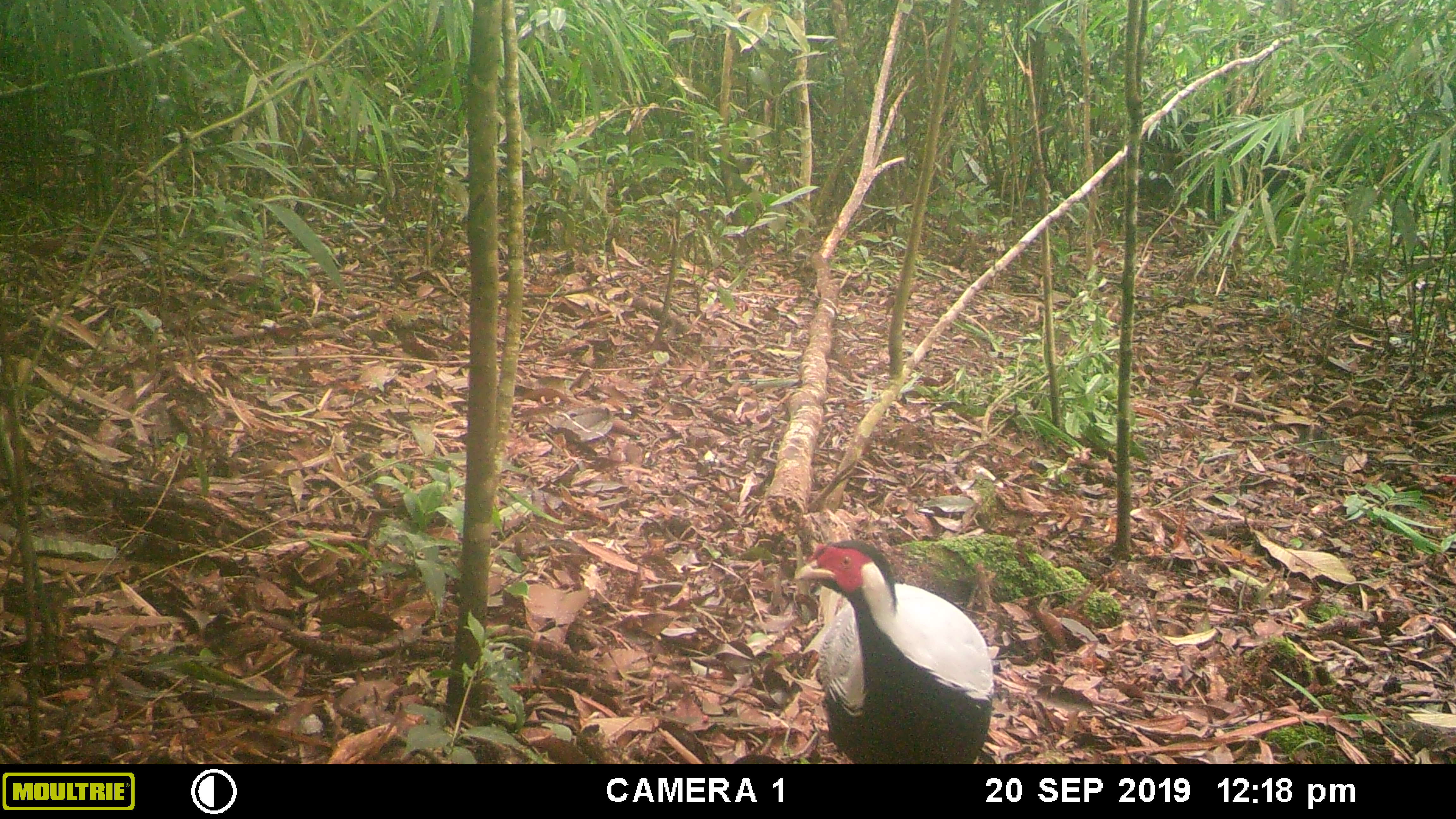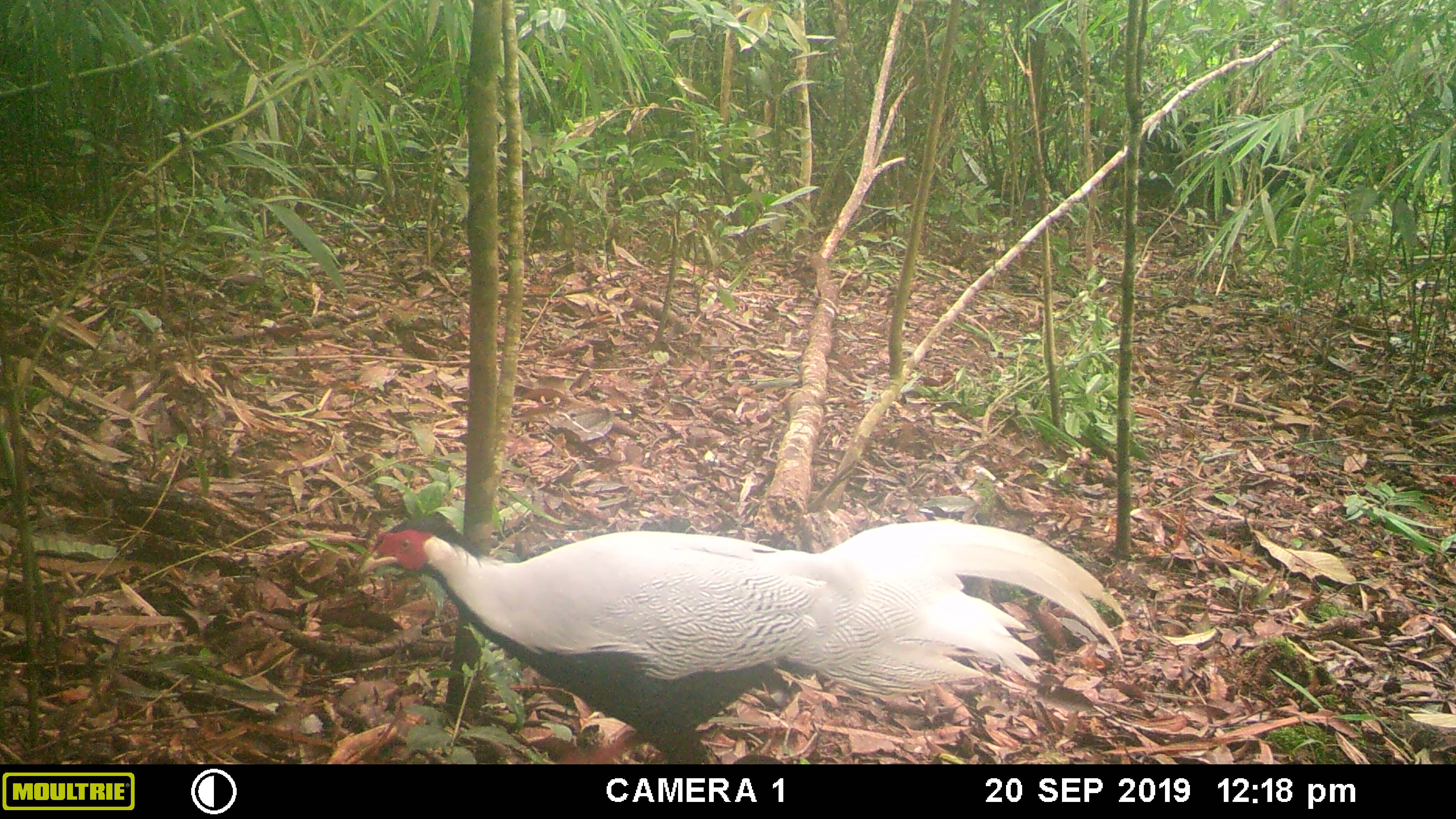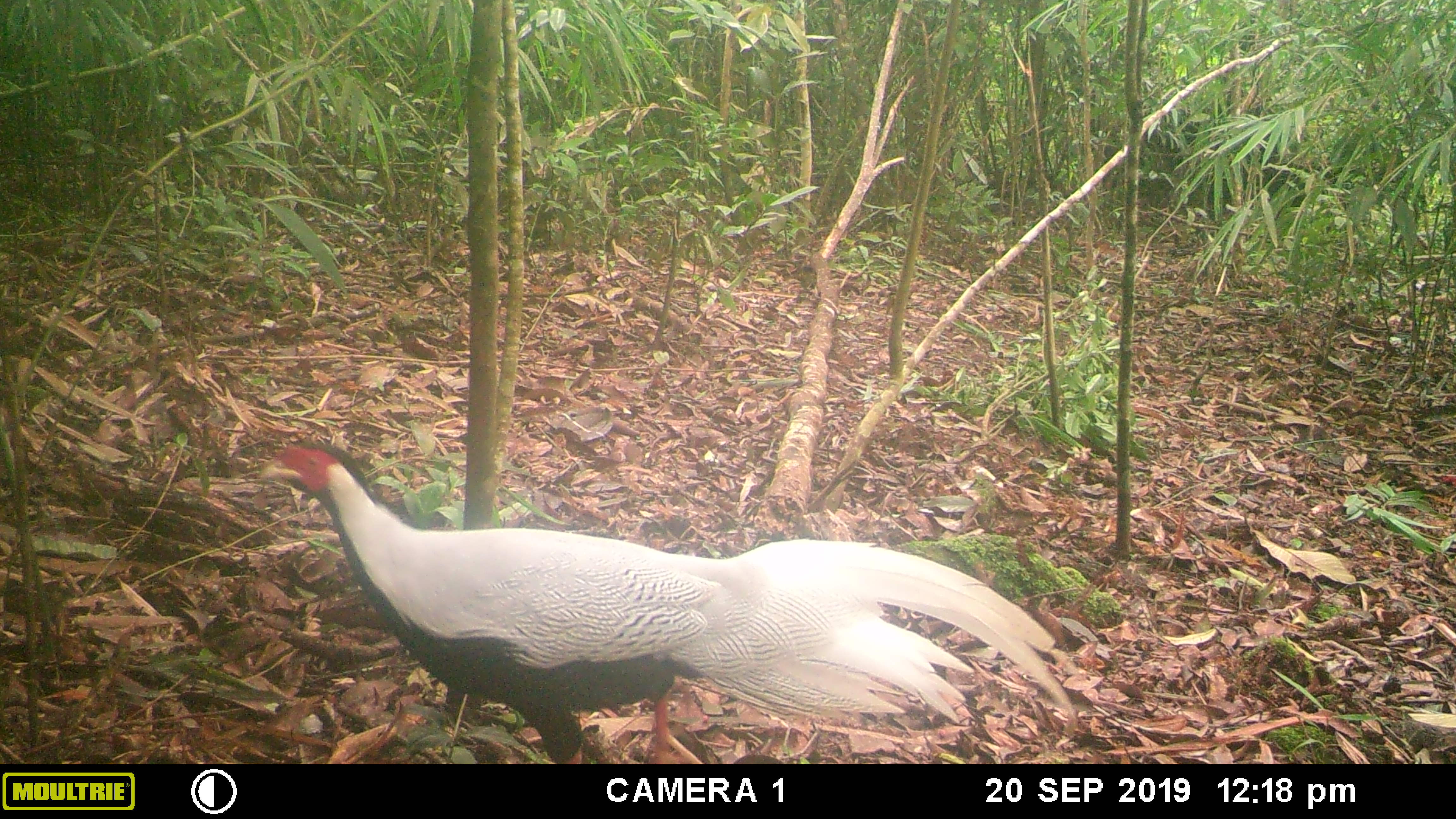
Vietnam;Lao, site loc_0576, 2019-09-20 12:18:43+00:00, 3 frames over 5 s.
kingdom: Animalia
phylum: Chordata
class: Aves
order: Galliformes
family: Phasianidae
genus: Lophura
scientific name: Lophura nycthemera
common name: silver pheasant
Silver pheasant (Lophura nycthemera). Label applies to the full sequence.